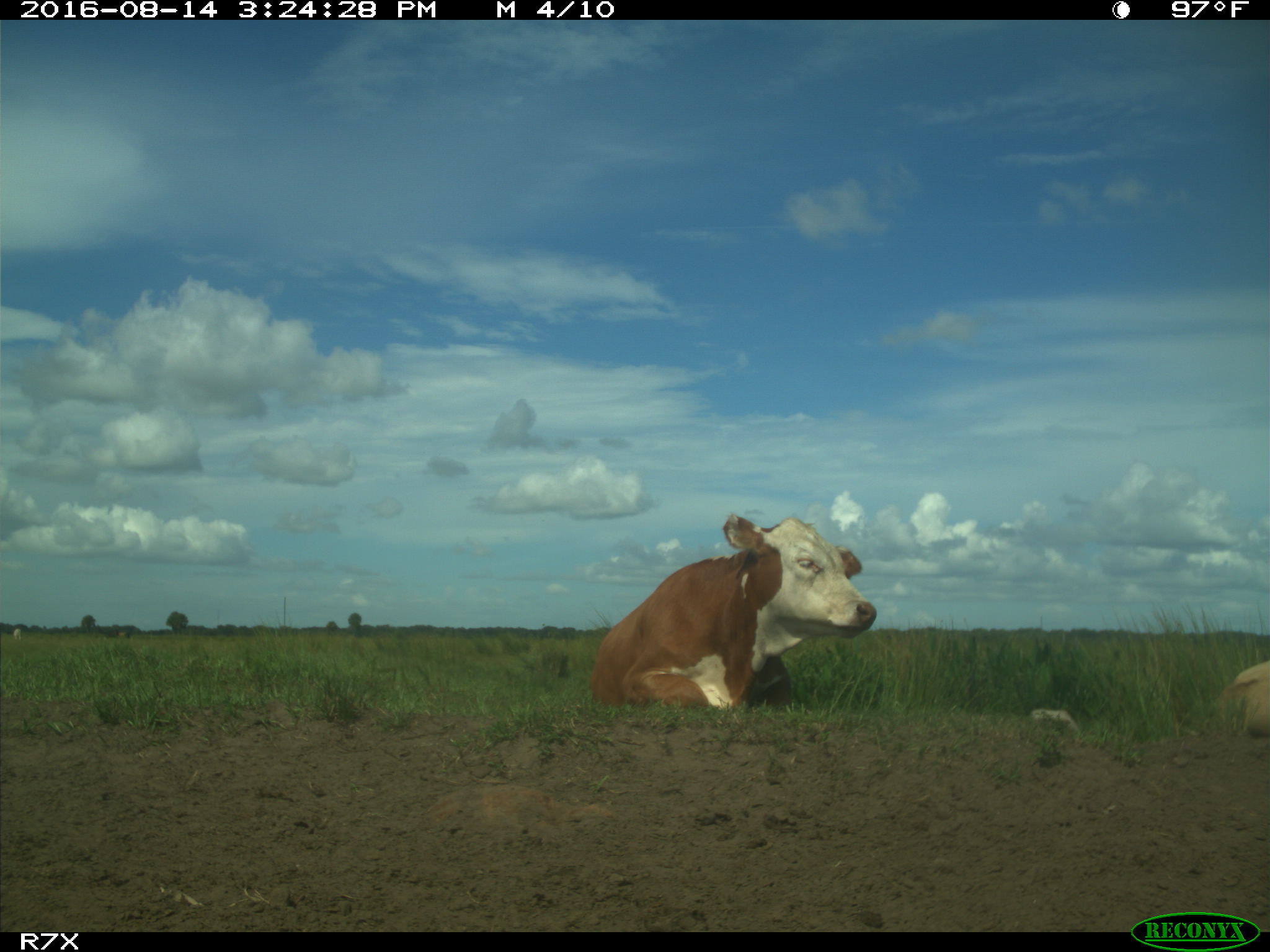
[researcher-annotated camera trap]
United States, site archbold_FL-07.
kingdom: Animalia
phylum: Chordata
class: Mammalia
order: Artiodactyla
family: Bovidae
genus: Bos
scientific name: Bos taurus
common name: domestic cow